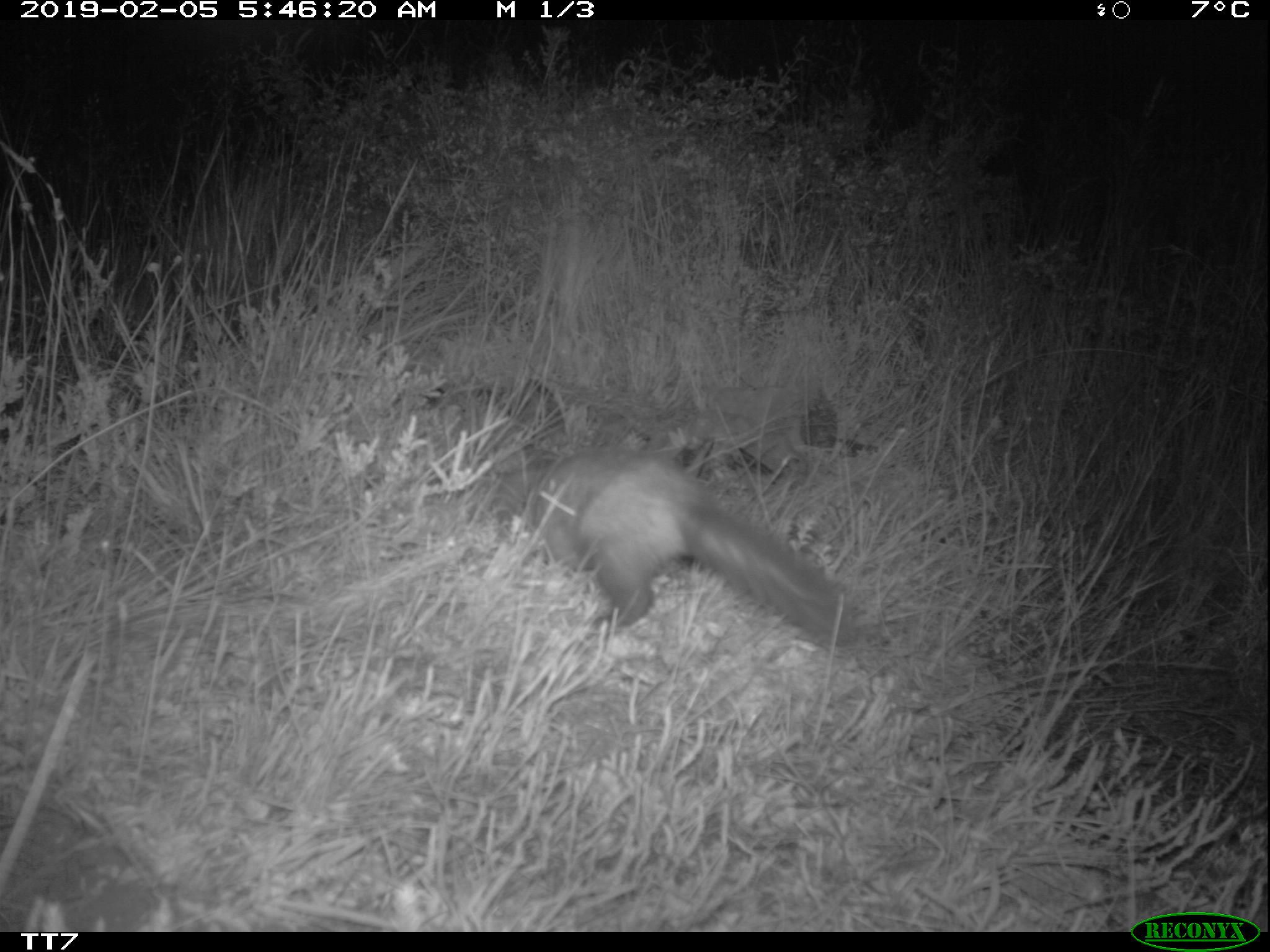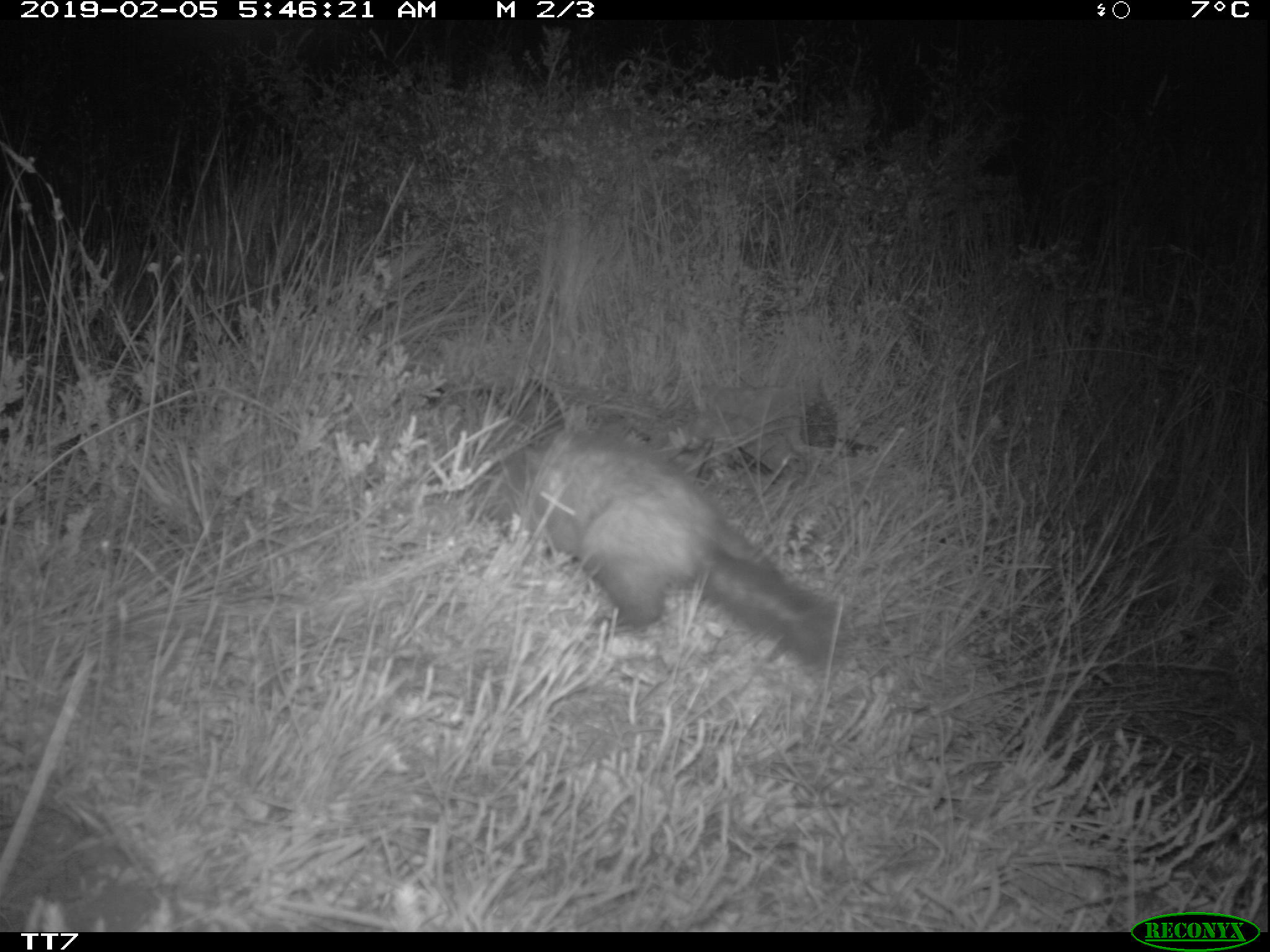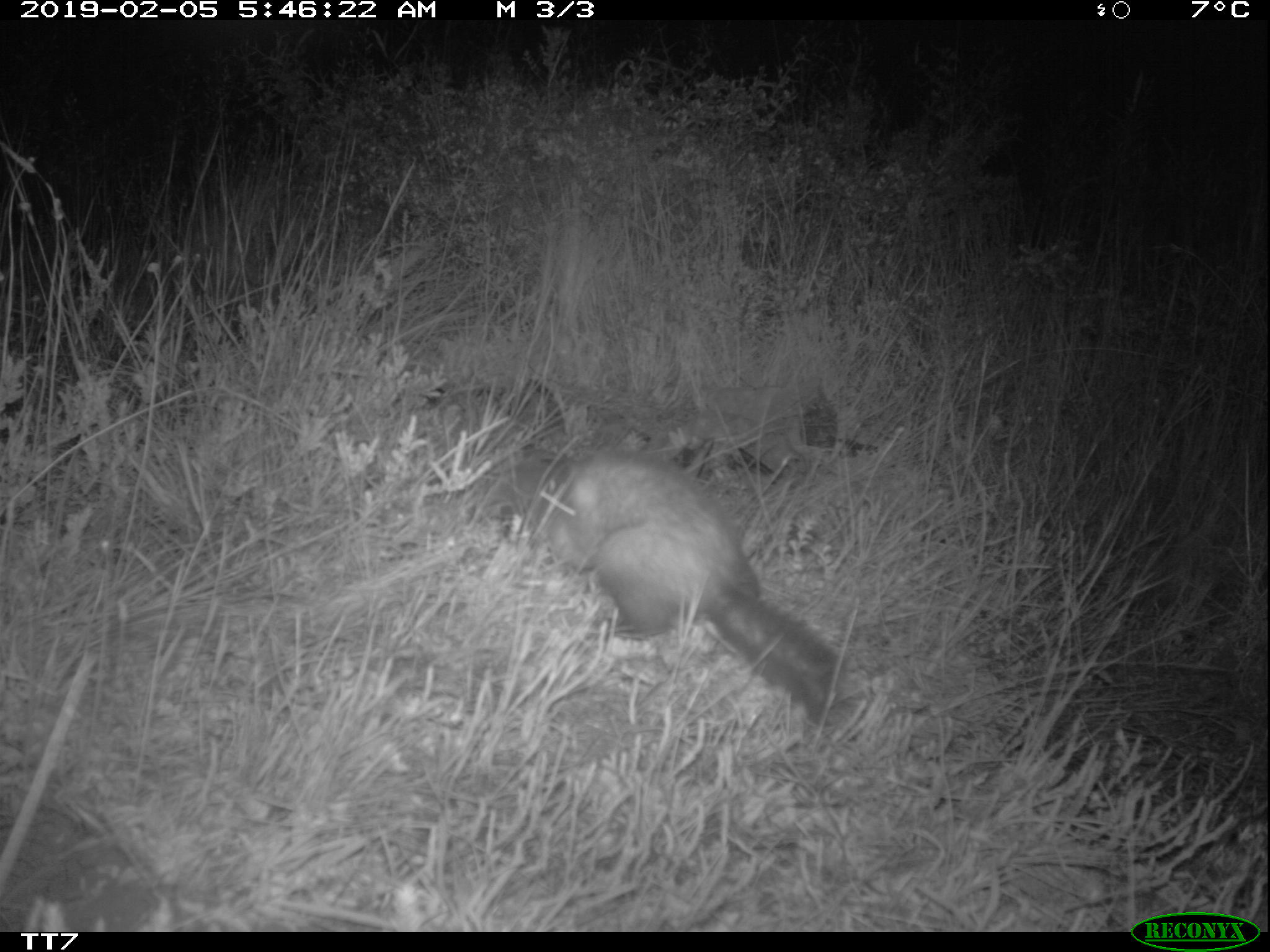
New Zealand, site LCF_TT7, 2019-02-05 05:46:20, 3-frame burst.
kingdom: Animalia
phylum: Chordata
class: Mammalia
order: Carnivora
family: Mustelidae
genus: Mustela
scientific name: Mustela furo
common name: ferret